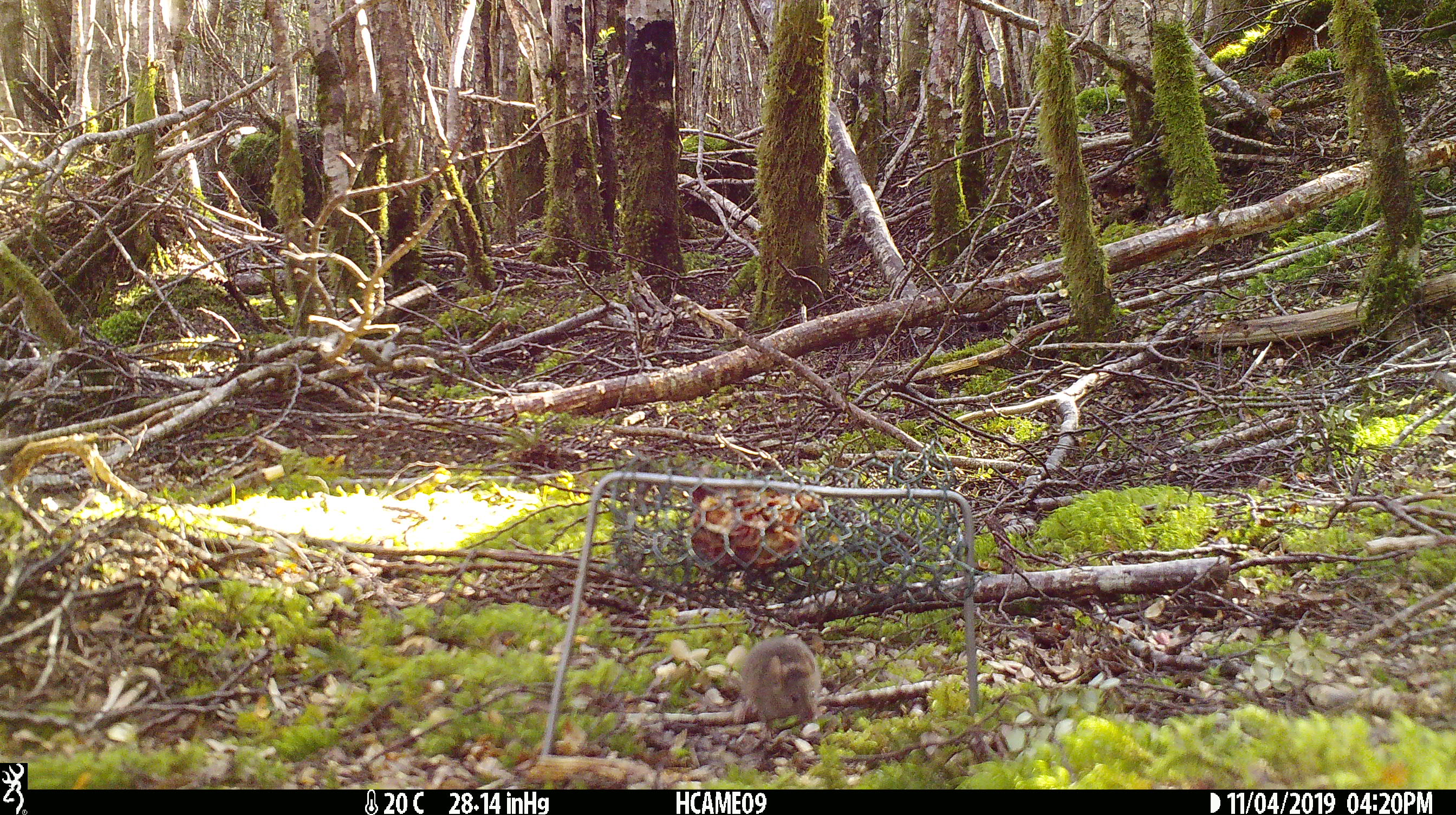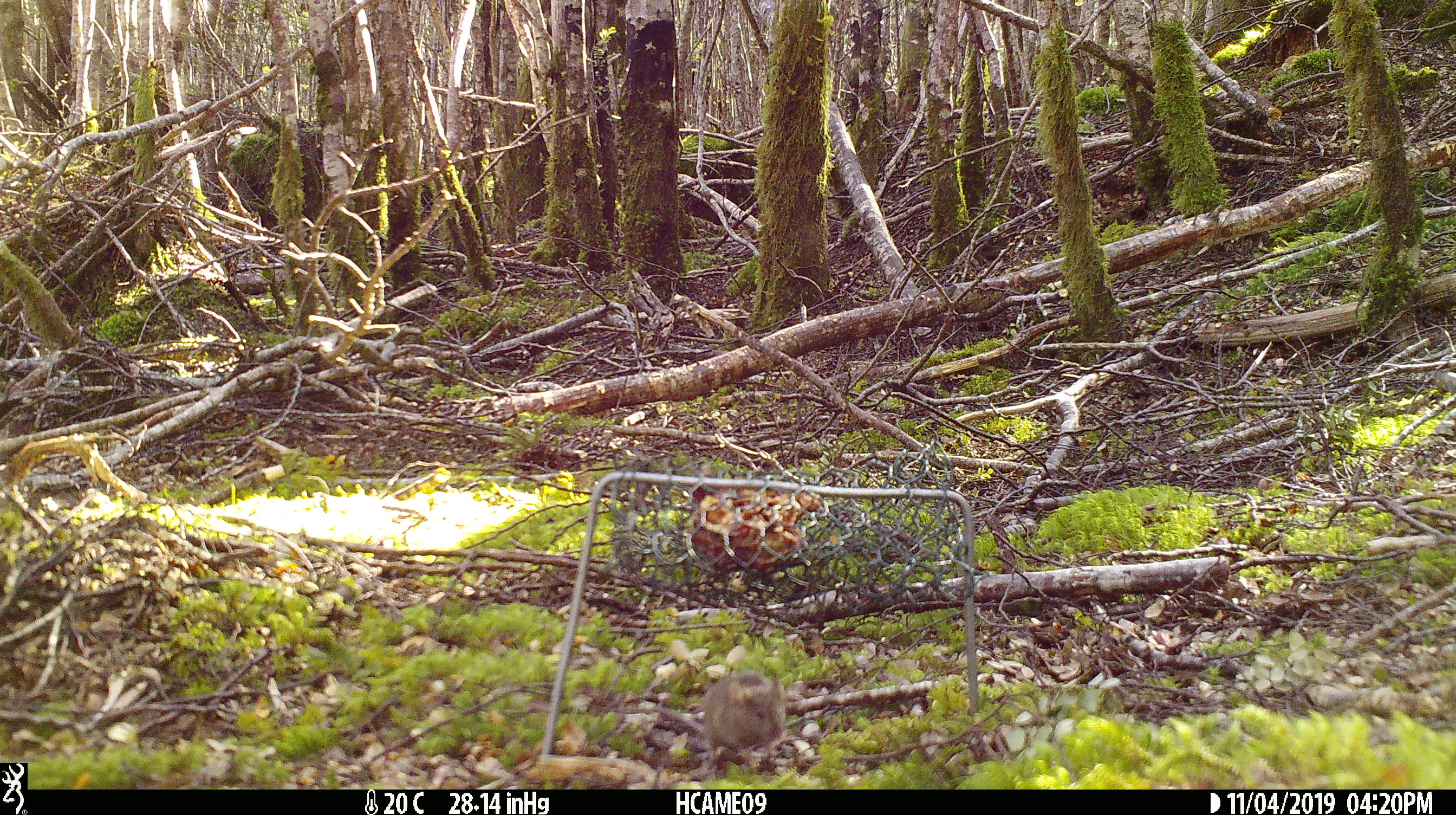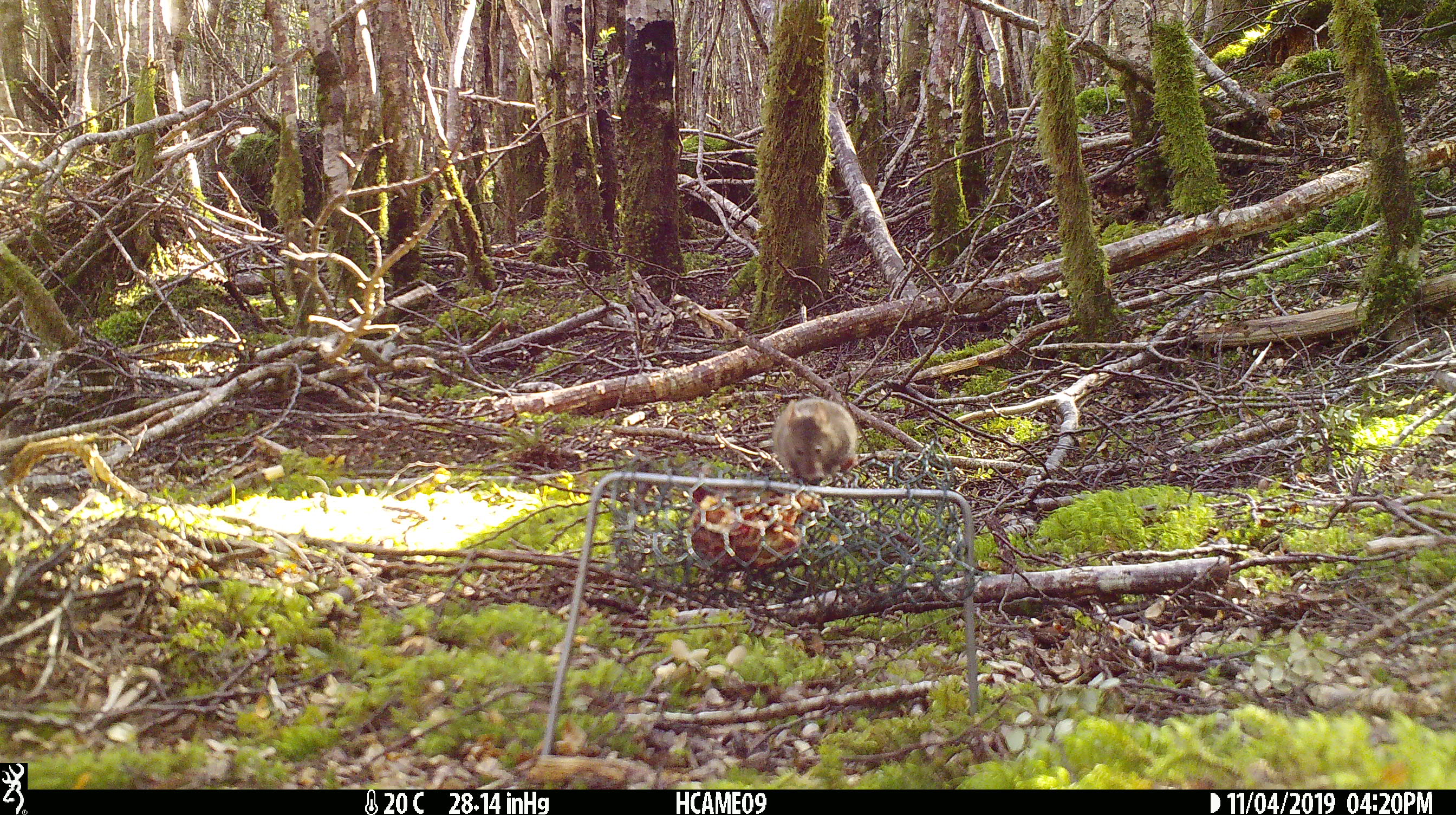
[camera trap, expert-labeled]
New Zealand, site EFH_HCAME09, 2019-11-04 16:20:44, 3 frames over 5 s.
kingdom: Animalia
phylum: Chordata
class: Mammalia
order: Rodentia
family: Muridae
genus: Mus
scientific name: Mus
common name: mouse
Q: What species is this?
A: Mouse (Mus).